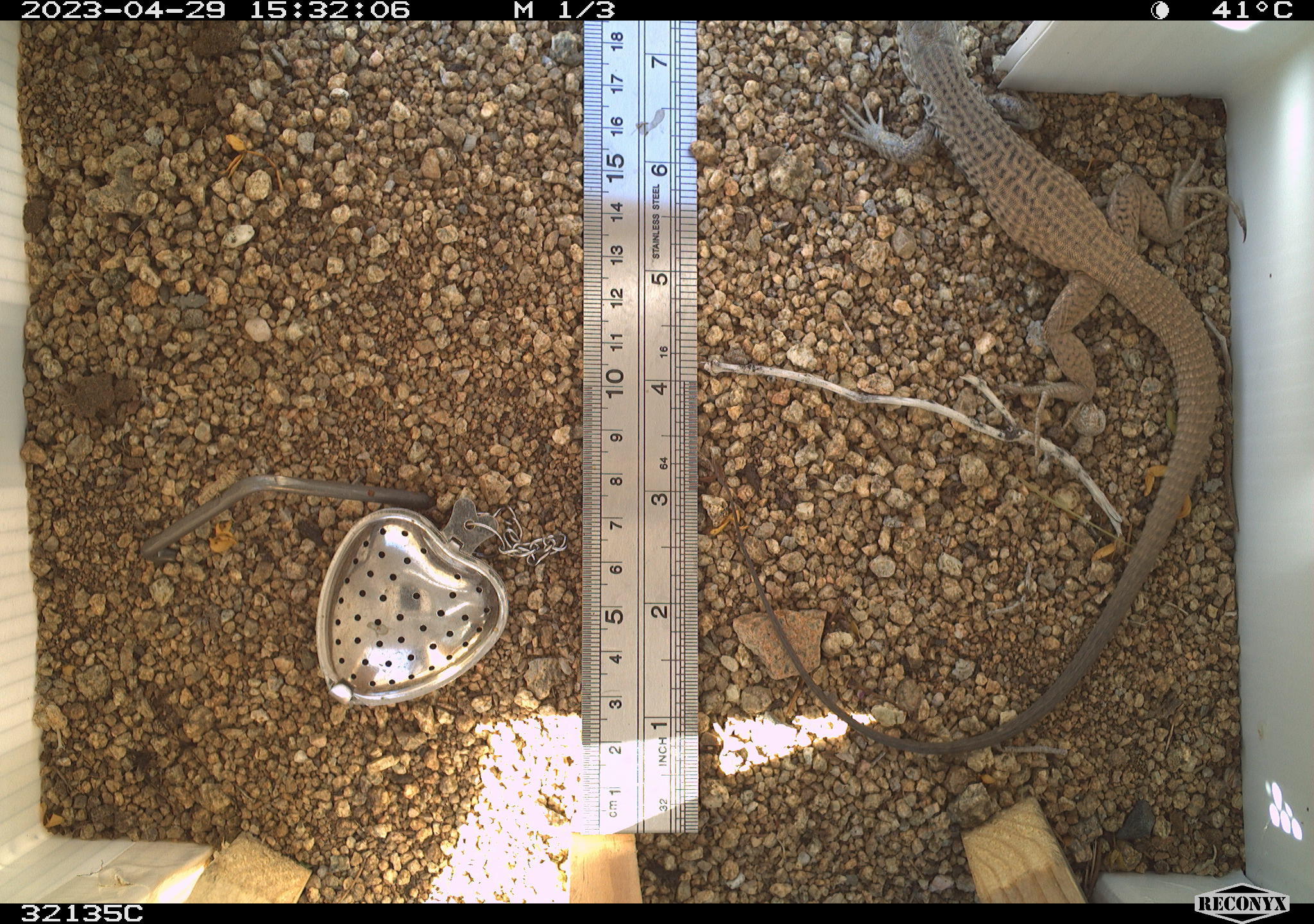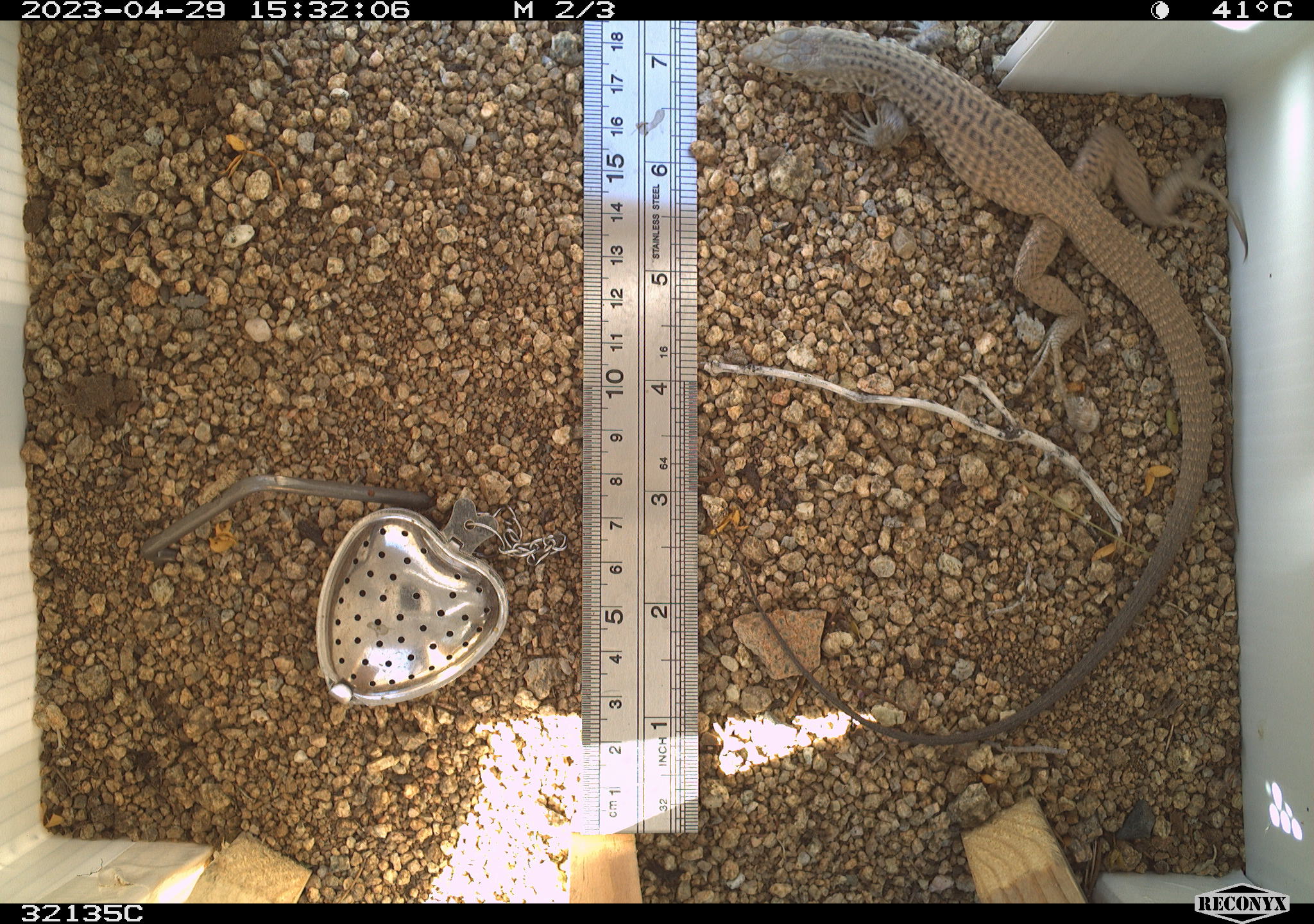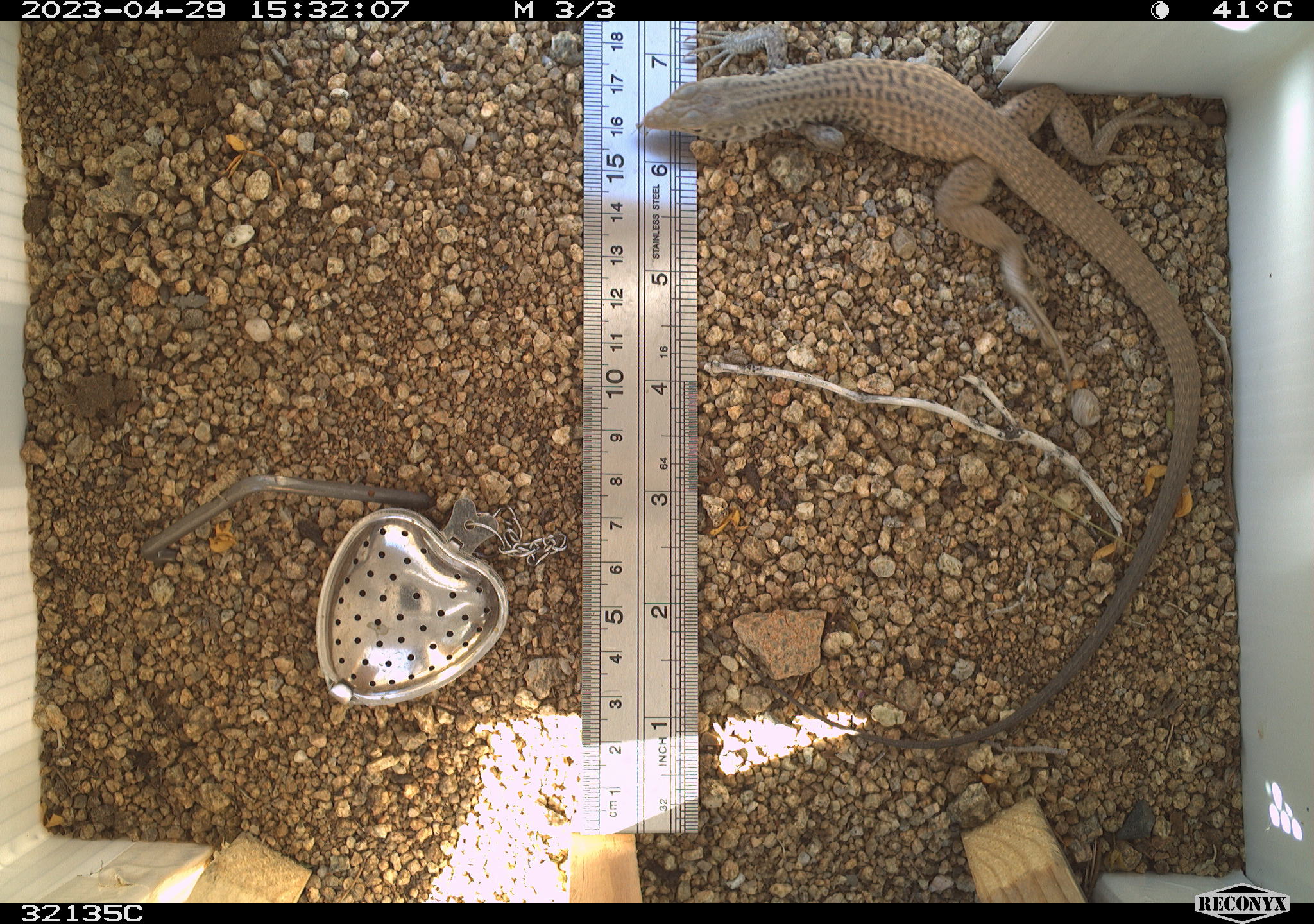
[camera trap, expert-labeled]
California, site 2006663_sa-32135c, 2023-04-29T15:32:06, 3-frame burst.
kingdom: Animalia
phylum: Chordata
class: Reptilia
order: Squamata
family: Teiidae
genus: Aspidoscelis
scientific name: Aspidoscelis tigris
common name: western whiptail